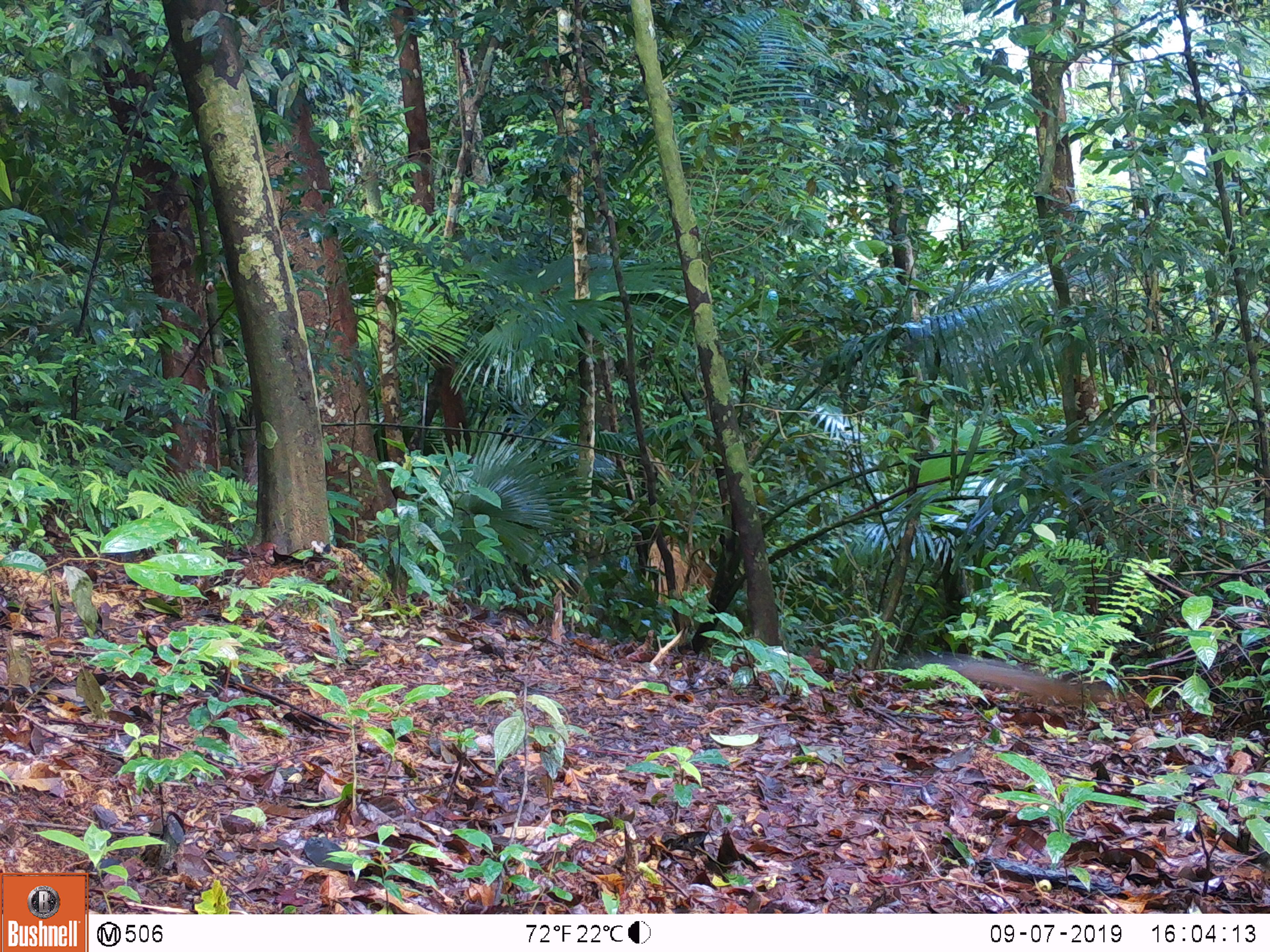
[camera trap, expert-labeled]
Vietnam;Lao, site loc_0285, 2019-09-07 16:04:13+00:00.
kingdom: Animalia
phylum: Chordata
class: Mammalia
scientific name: Mammalia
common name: mammal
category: unidentified small mammal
Unidentified small mammal (mammal) (Mammalia). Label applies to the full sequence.